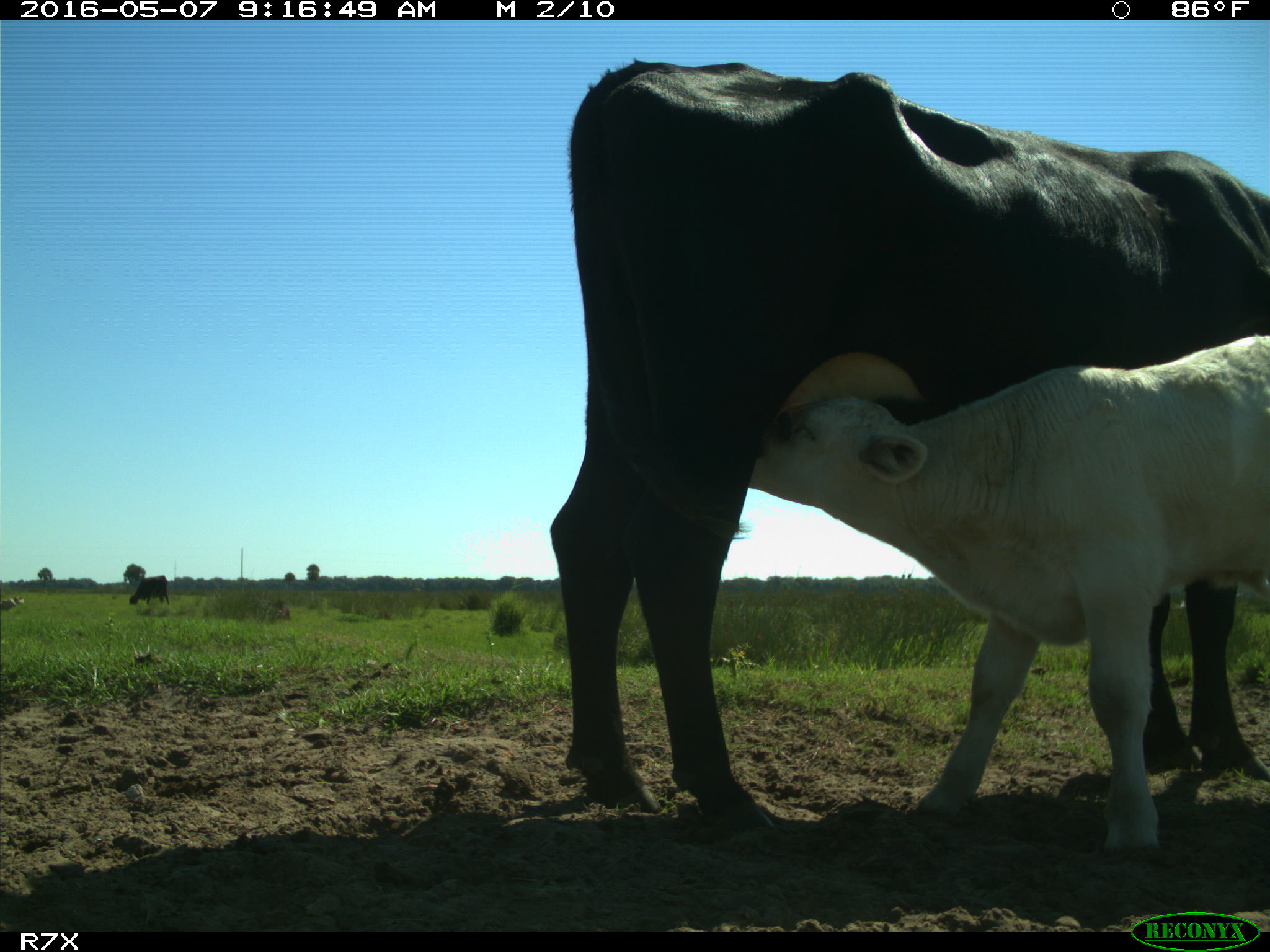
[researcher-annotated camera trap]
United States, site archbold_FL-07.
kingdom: Animalia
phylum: Chordata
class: Mammalia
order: Artiodactyla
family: Bovidae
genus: Bos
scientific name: Bos taurus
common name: domestic cow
Bos taurus (domestic cow).